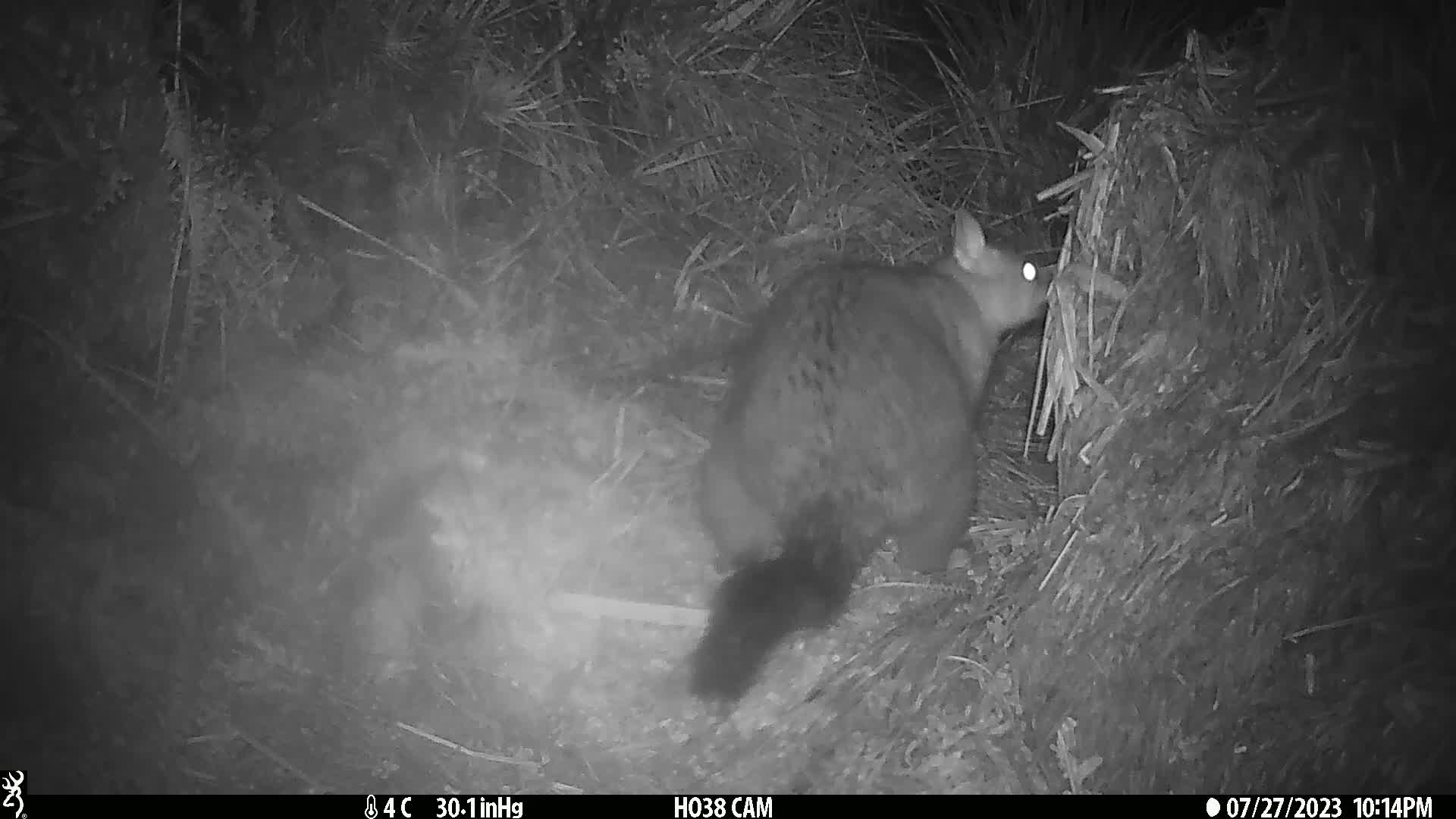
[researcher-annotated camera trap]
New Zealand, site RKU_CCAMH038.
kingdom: Animalia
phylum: Chordata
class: Mammalia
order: Diprotodontia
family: Phalangeridae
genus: Trichosurus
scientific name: Trichosurus vulpecula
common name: common brushtail possum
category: possum